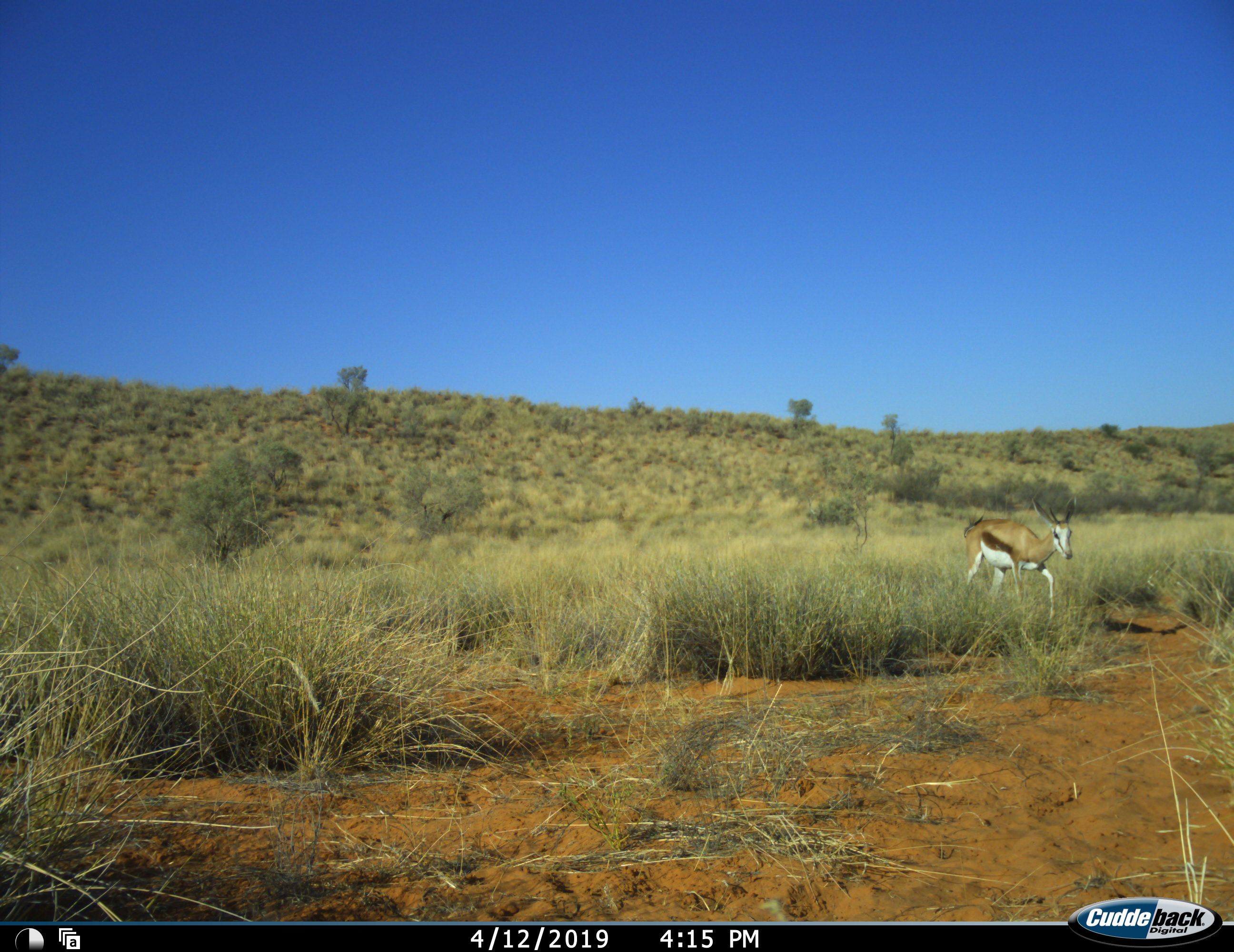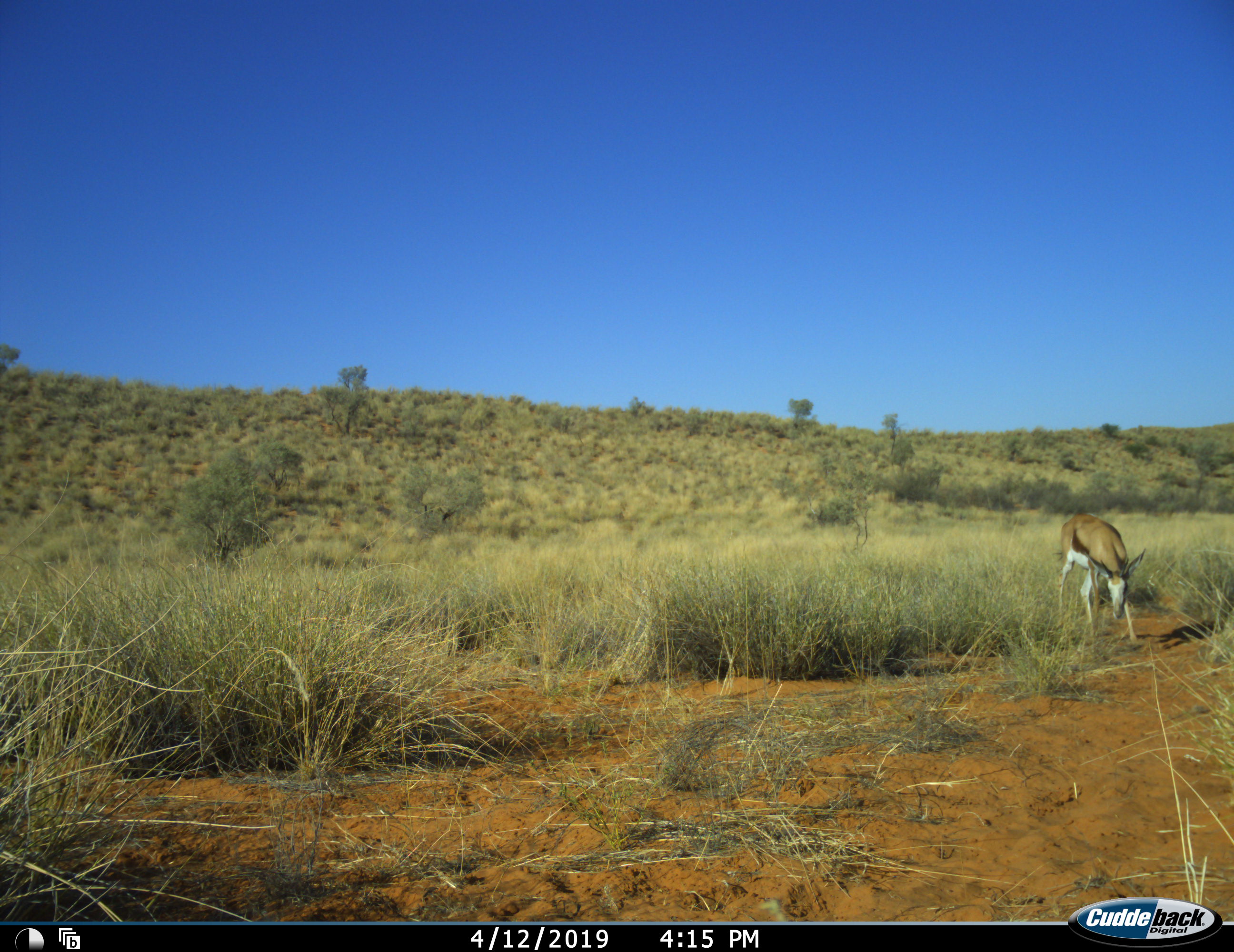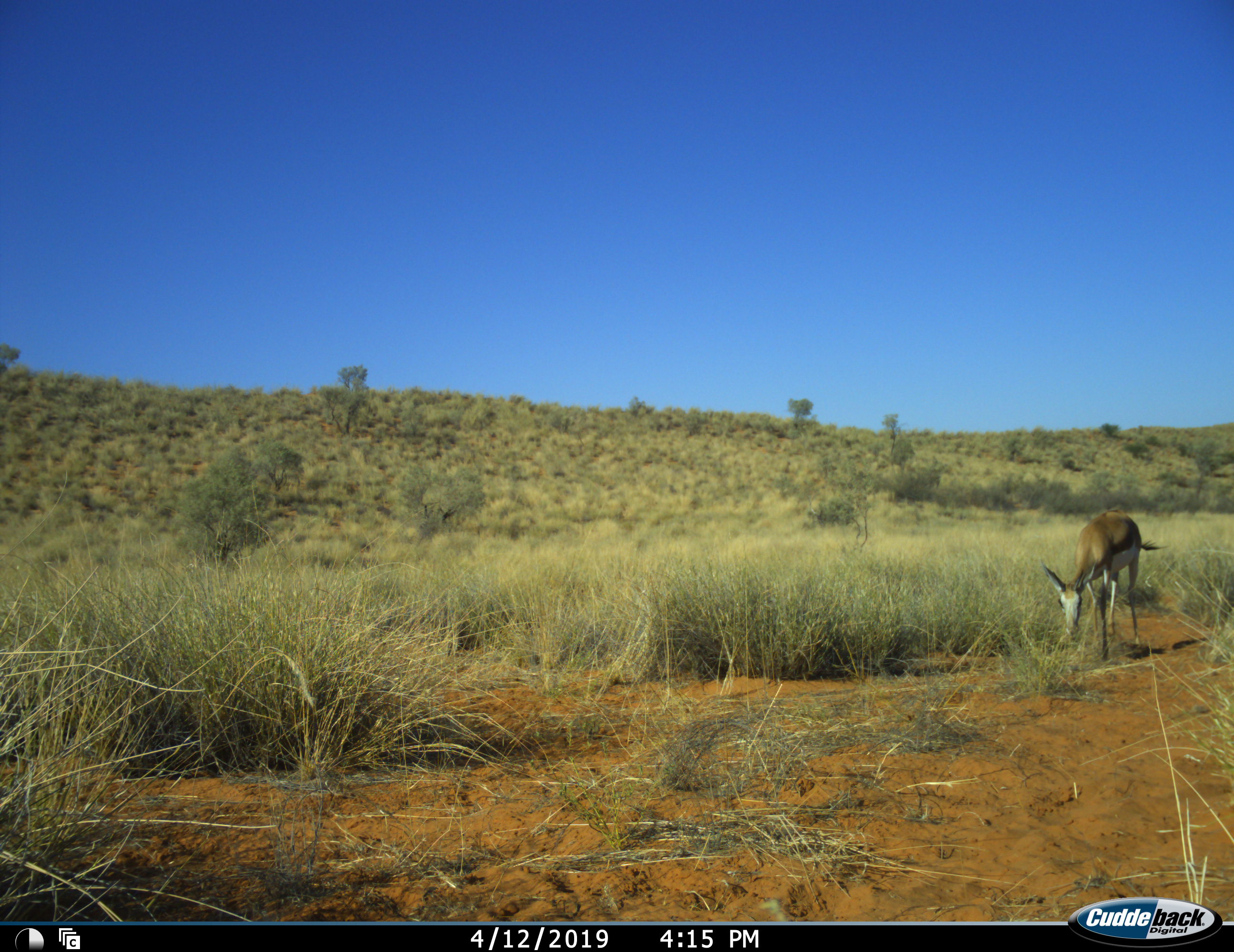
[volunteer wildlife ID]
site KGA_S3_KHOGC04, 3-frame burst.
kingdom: Animalia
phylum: Chordata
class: Mammalia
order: Artiodactyla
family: Bovidae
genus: Antidorcas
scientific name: Antidorcas marsupialis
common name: springbok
Springbok (Antidorcas marsupialis), count 1. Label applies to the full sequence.